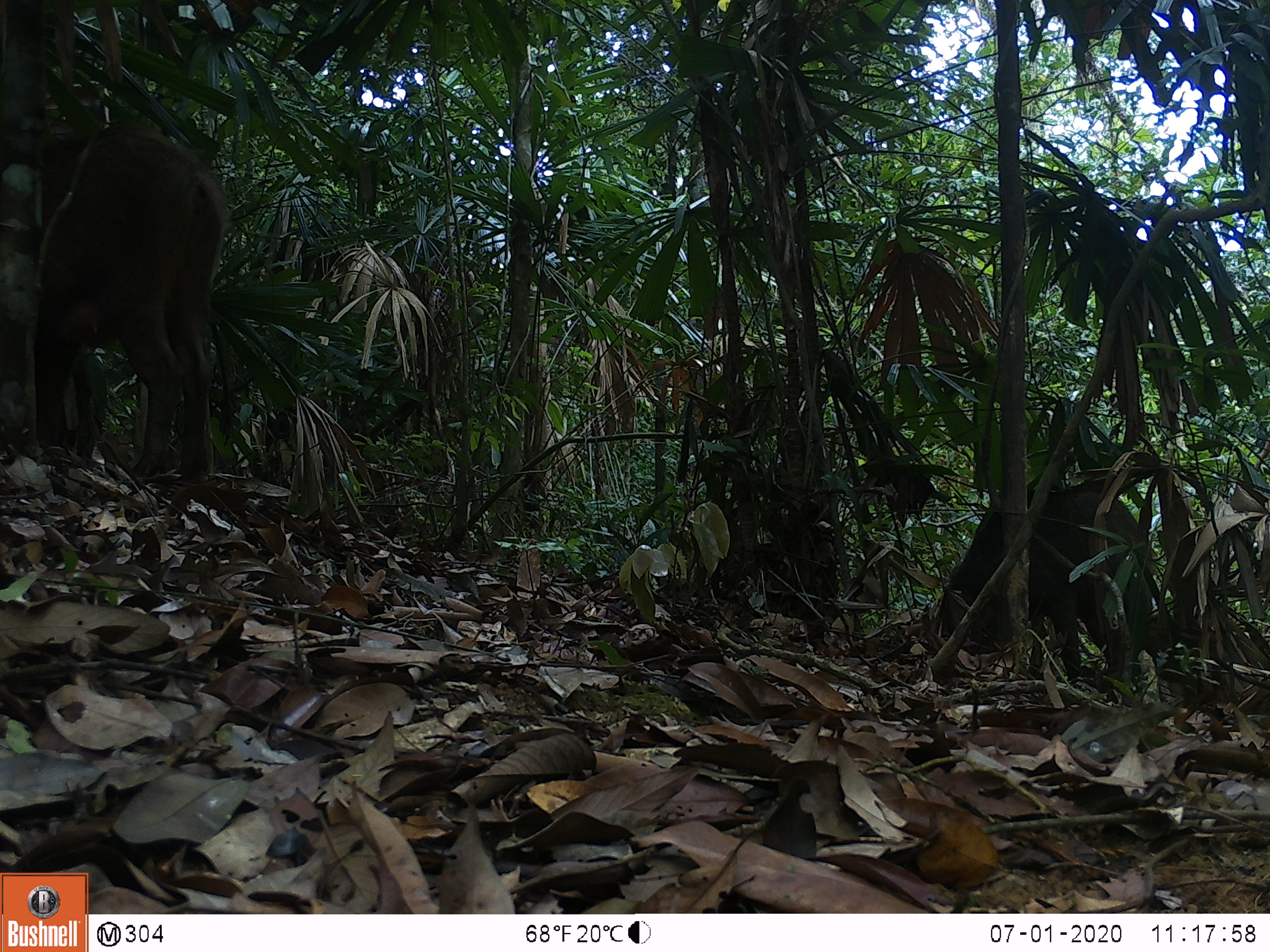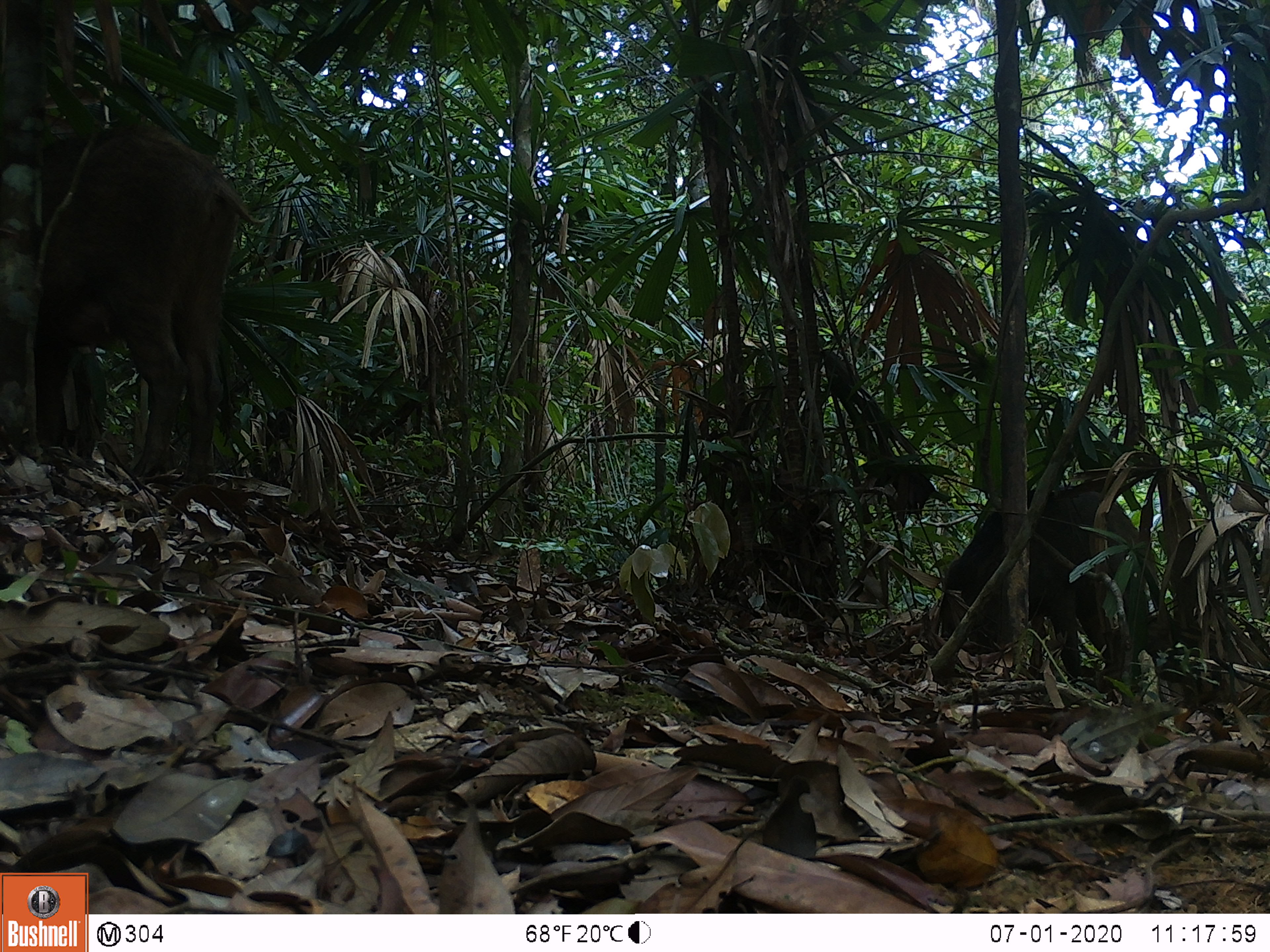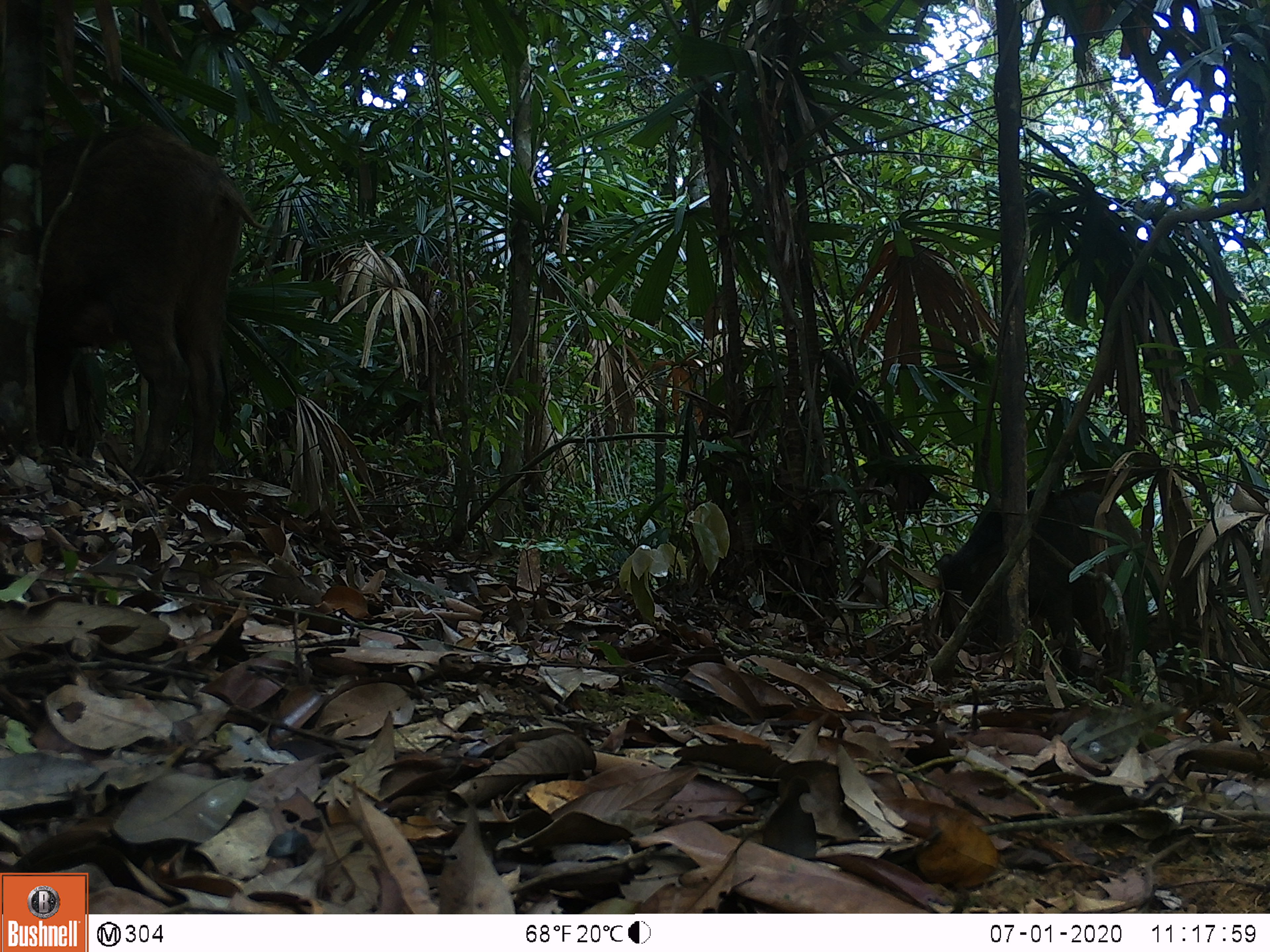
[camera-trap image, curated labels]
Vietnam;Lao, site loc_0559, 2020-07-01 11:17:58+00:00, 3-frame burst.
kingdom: Animalia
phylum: Chordata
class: Mammalia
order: Artiodactyla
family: Suidae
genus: Sus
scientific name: Sus scrofa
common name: eurasian wild pig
Eurasian wild pig (Sus scrofa). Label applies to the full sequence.